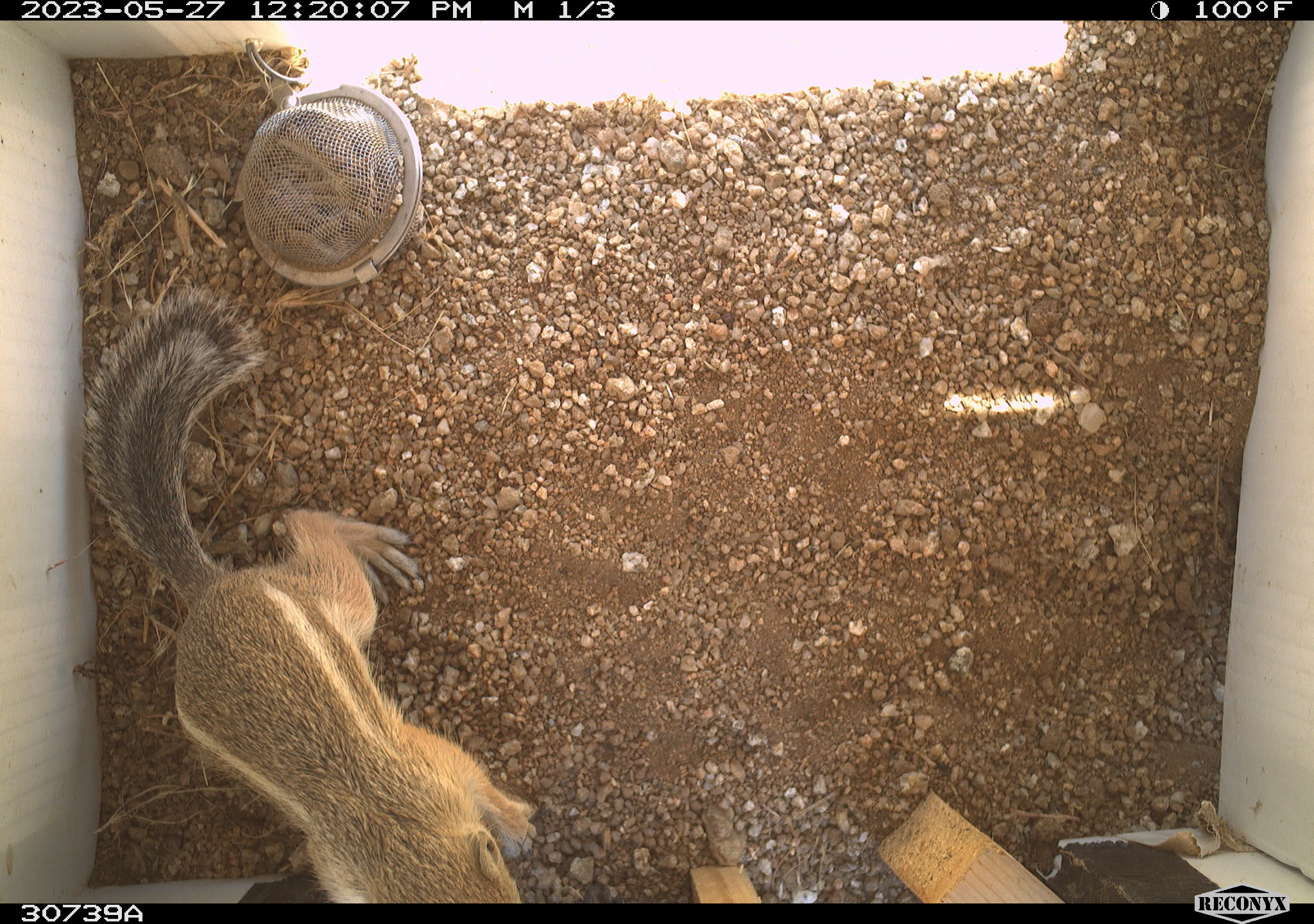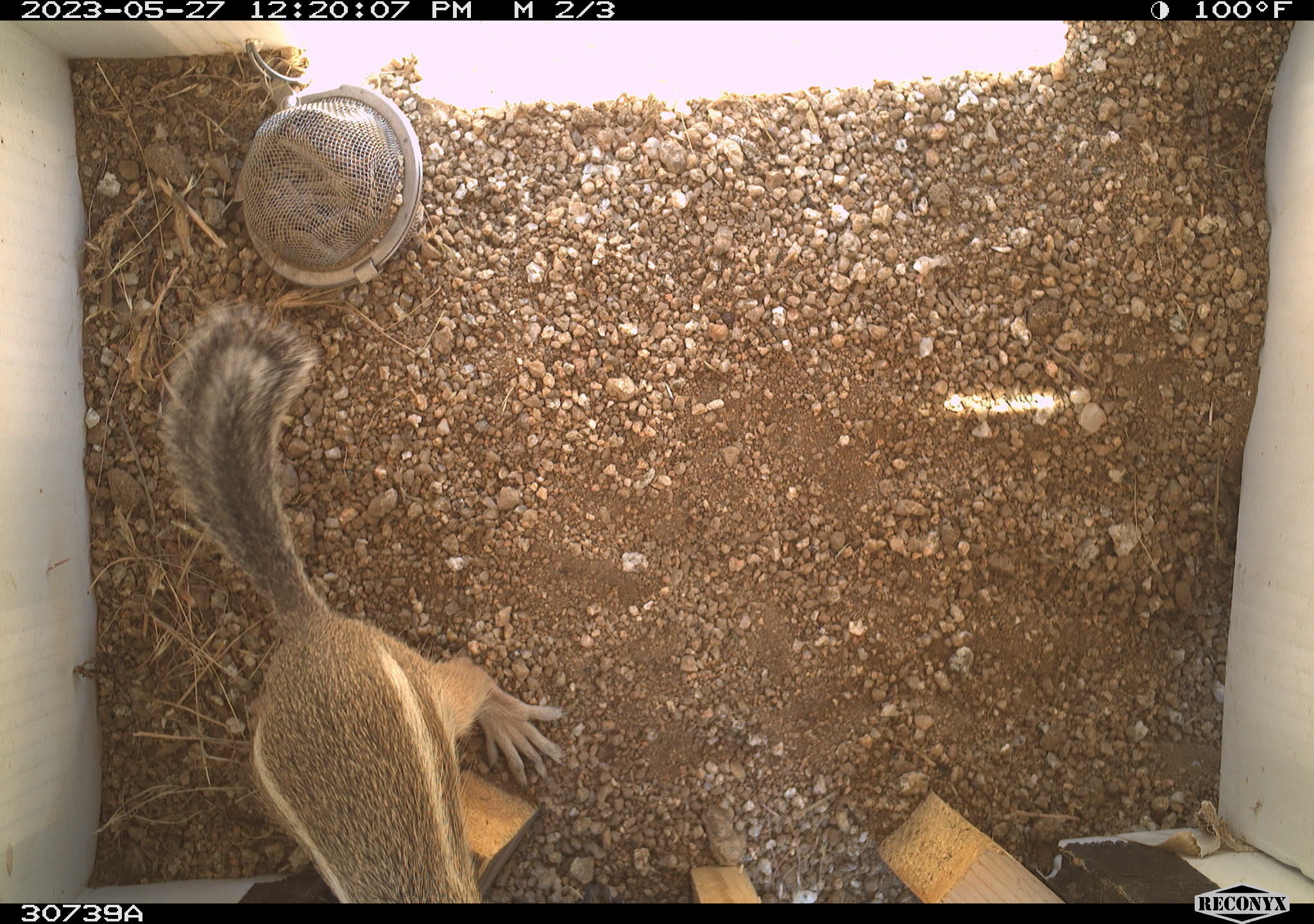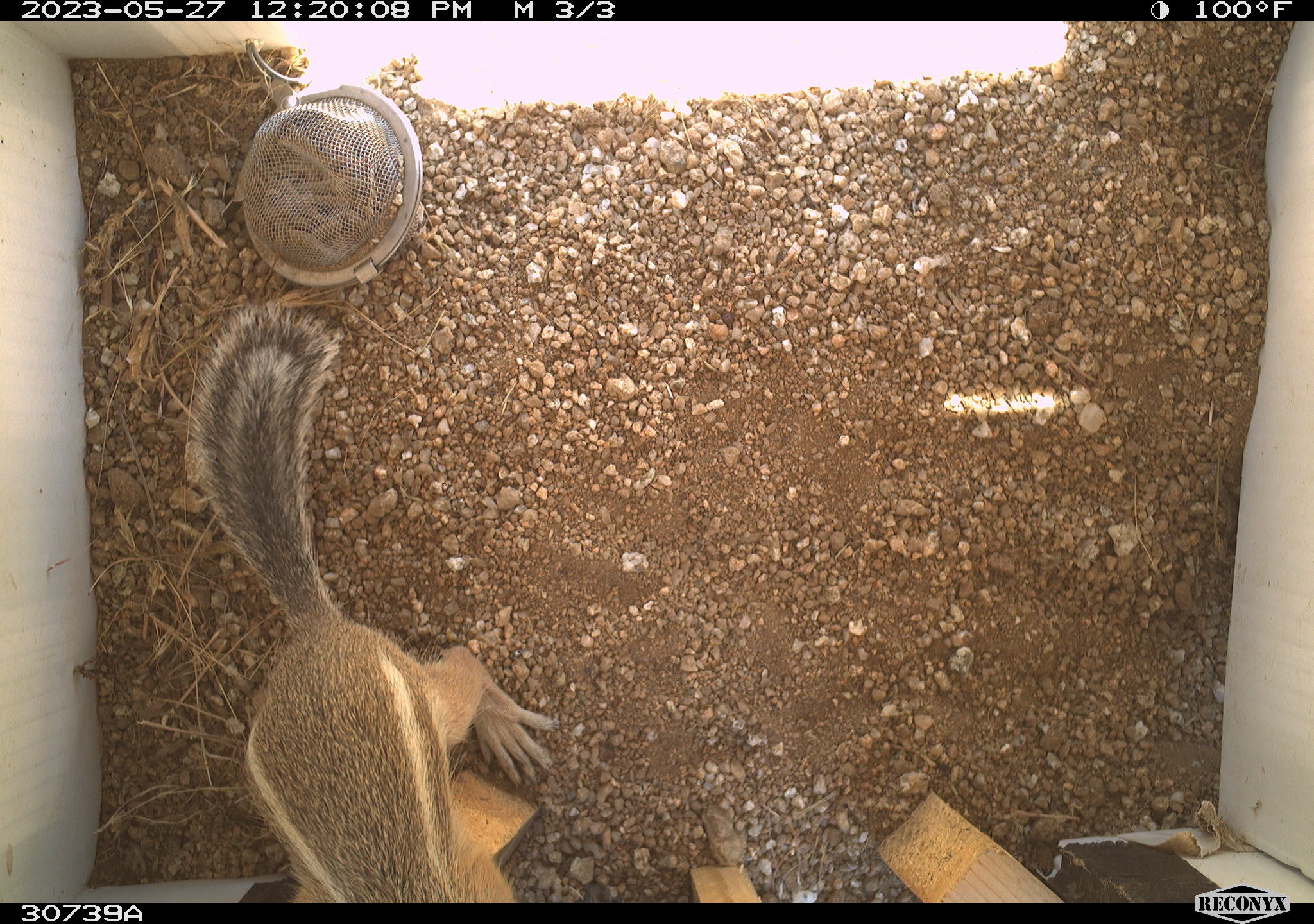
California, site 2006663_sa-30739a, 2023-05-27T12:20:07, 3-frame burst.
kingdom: Animalia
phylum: Chordata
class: Mammalia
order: Rodentia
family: Sciuridae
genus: Ammospermophilus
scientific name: Ammospermophilus leucurus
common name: white-tailed antelope squirrel